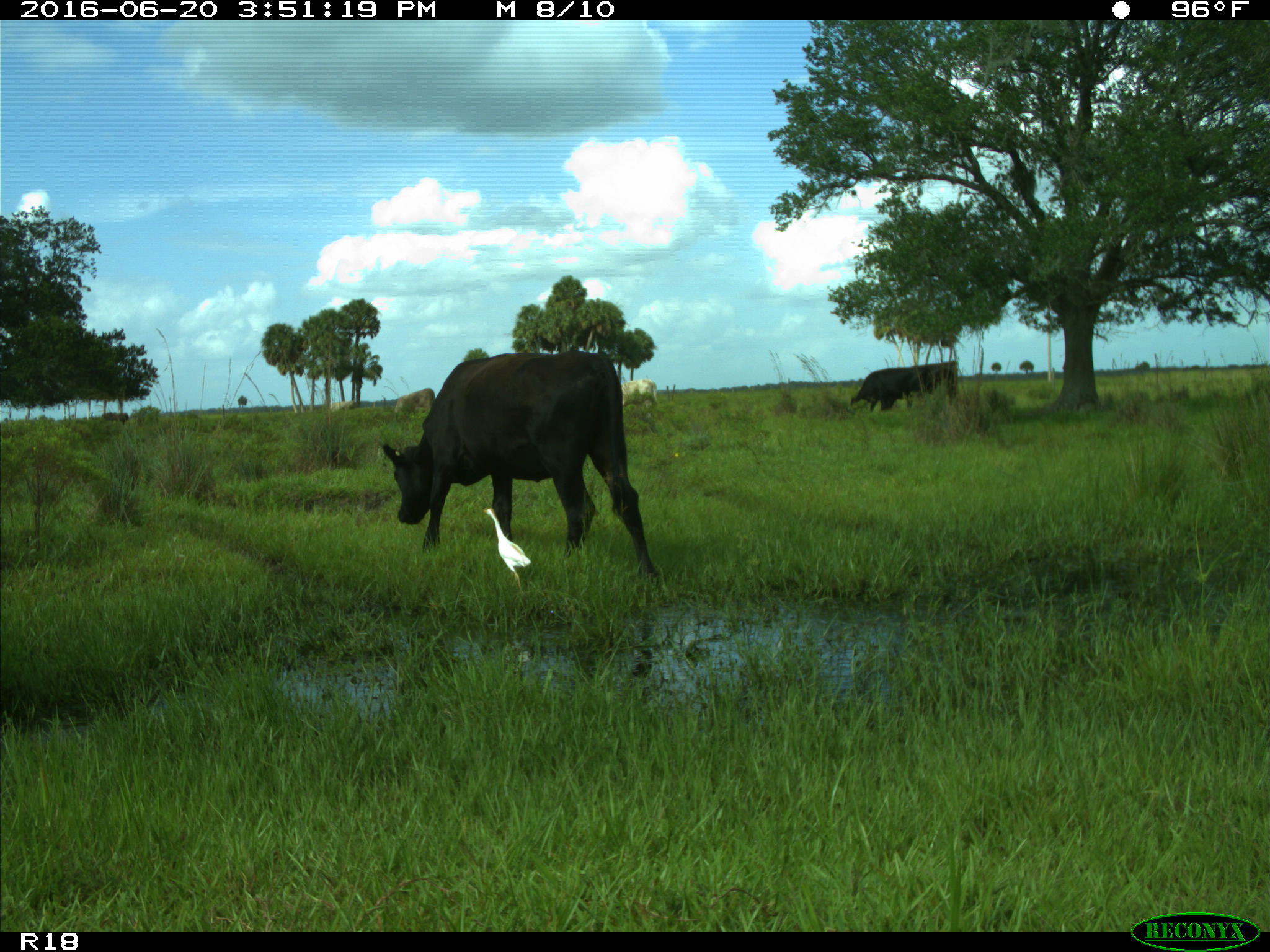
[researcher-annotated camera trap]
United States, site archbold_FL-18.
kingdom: Animalia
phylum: Chordata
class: Mammalia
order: Artiodactyla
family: Bovidae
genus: Bos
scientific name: Bos taurus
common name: domestic cow